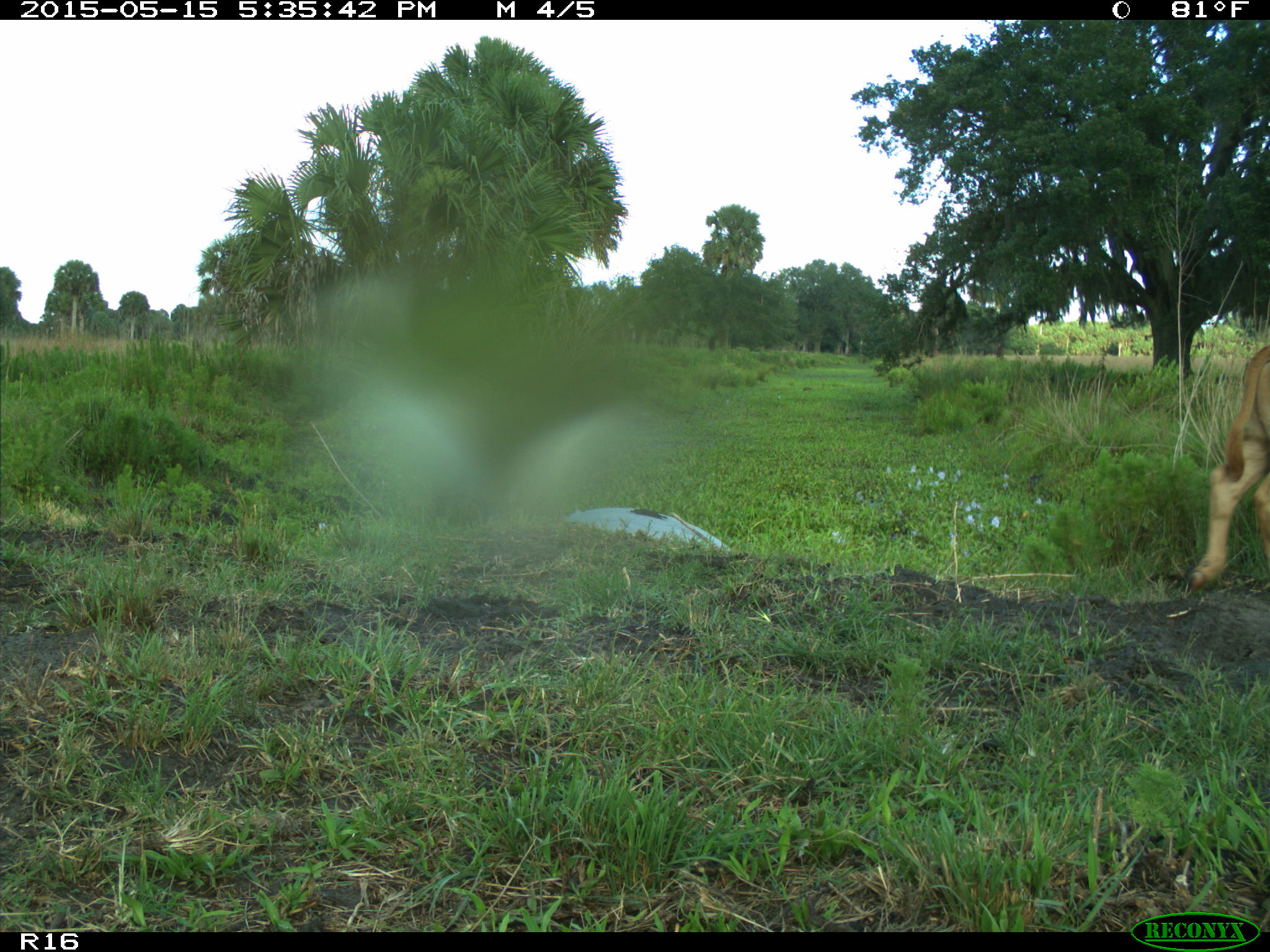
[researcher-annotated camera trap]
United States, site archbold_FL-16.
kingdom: Animalia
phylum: Chordata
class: Mammalia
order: Artiodactyla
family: Bovidae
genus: Bos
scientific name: Bos taurus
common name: domestic cow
Bos taurus (domestic cow).